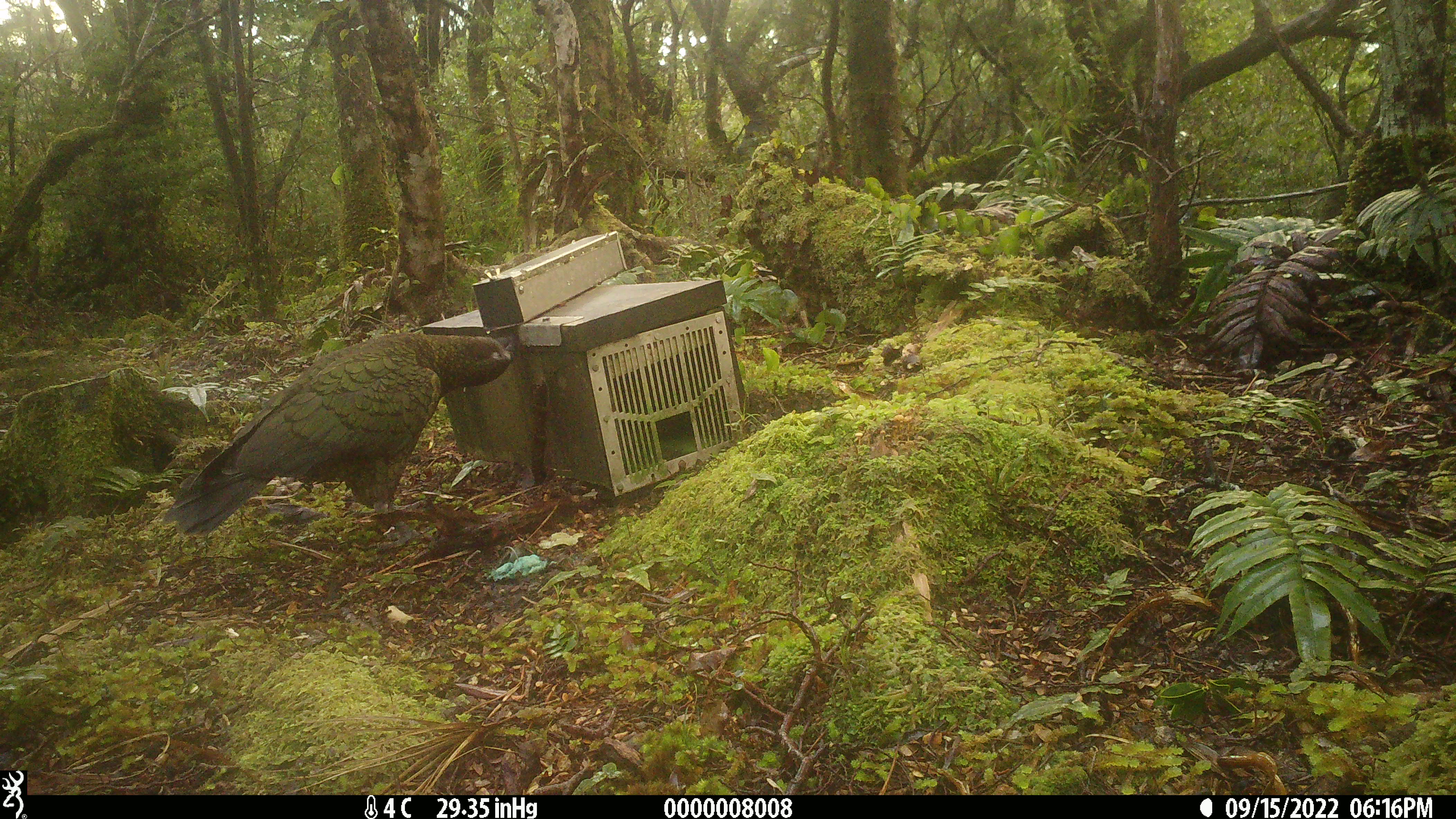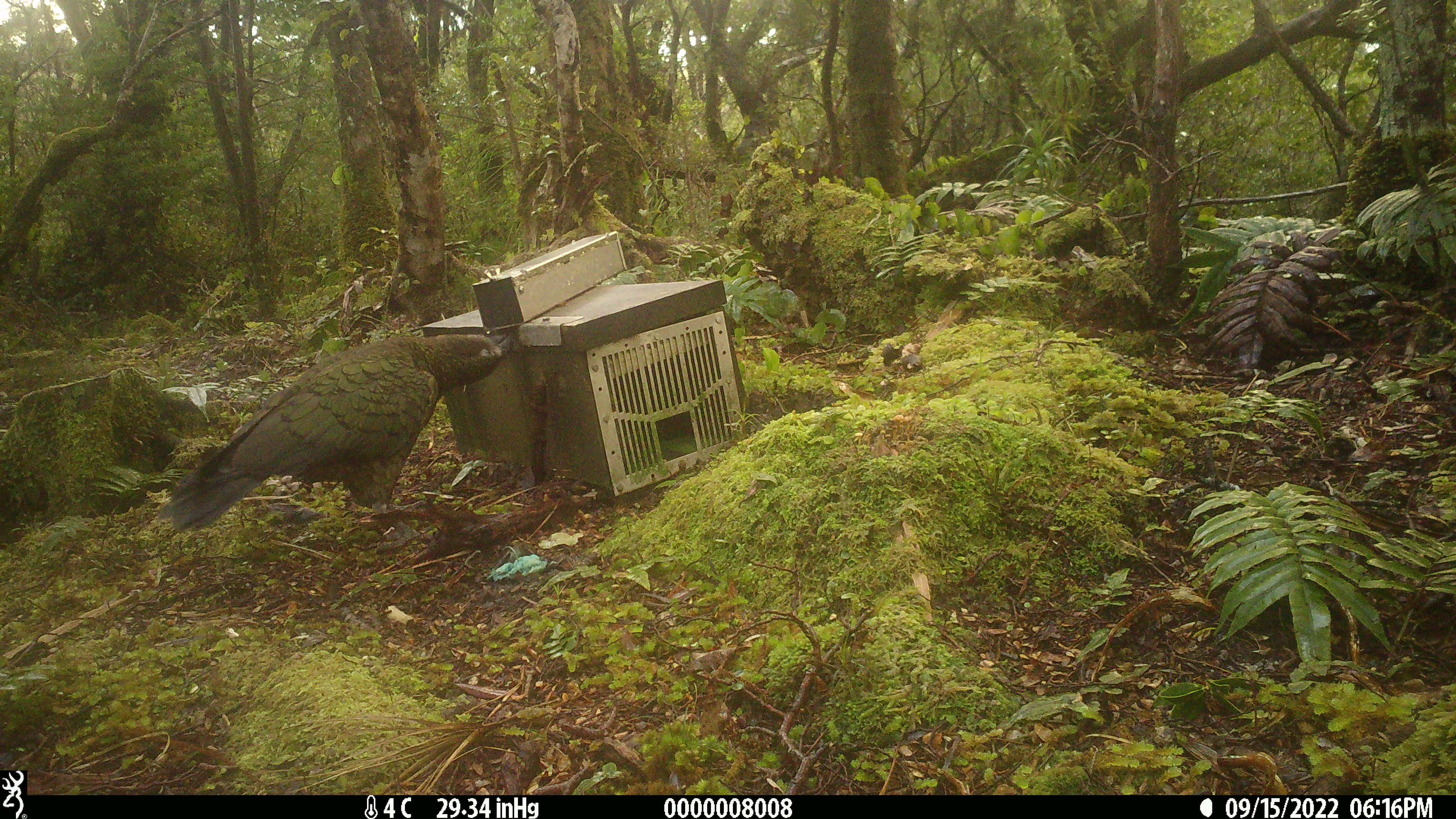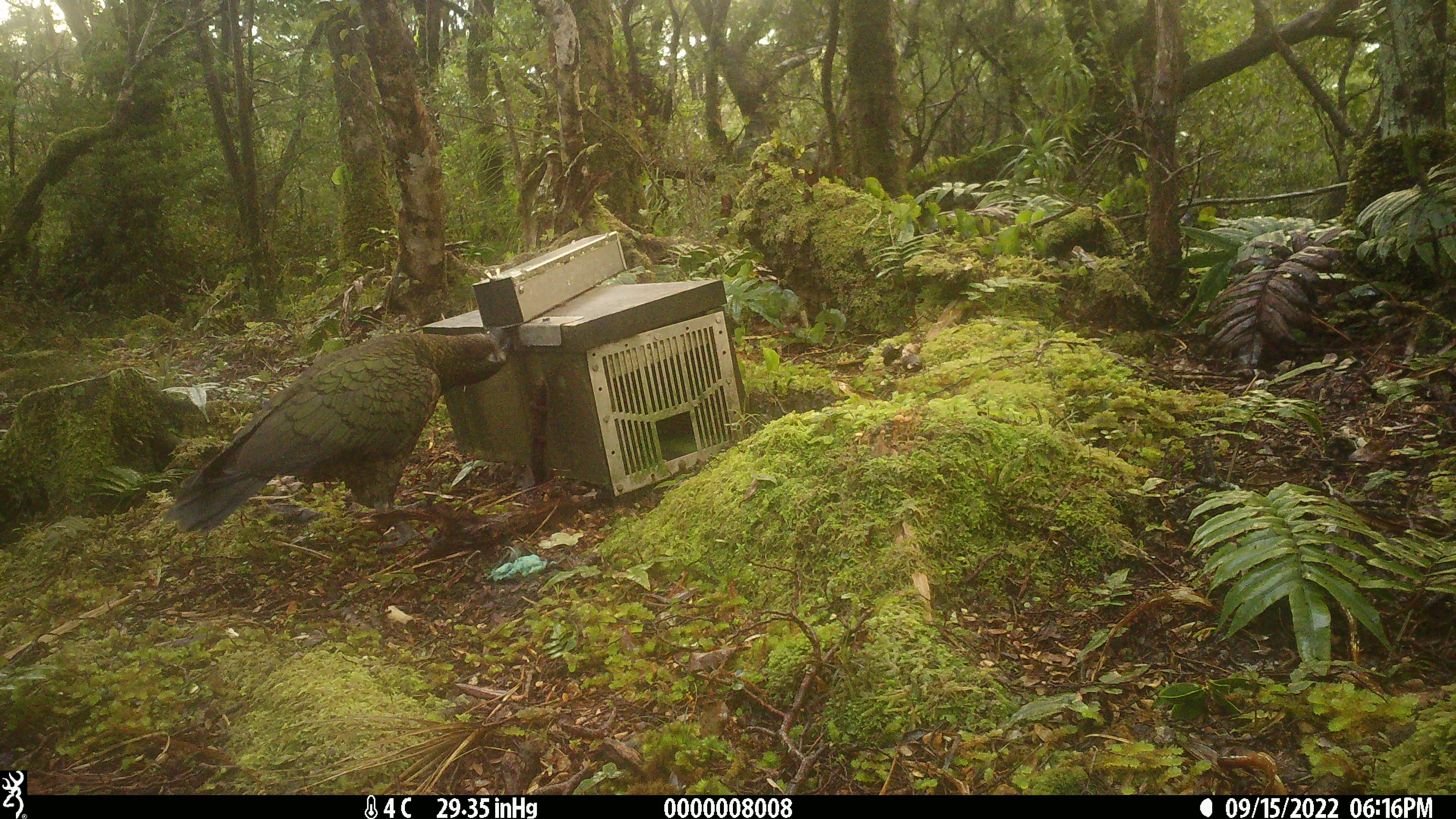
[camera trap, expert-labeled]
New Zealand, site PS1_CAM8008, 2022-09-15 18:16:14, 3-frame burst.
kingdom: Animalia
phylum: Chordata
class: Aves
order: Psittaciformes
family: Strigopidae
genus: Nestor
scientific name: Nestor notabilis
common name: kea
Kea (Nestor notabilis).